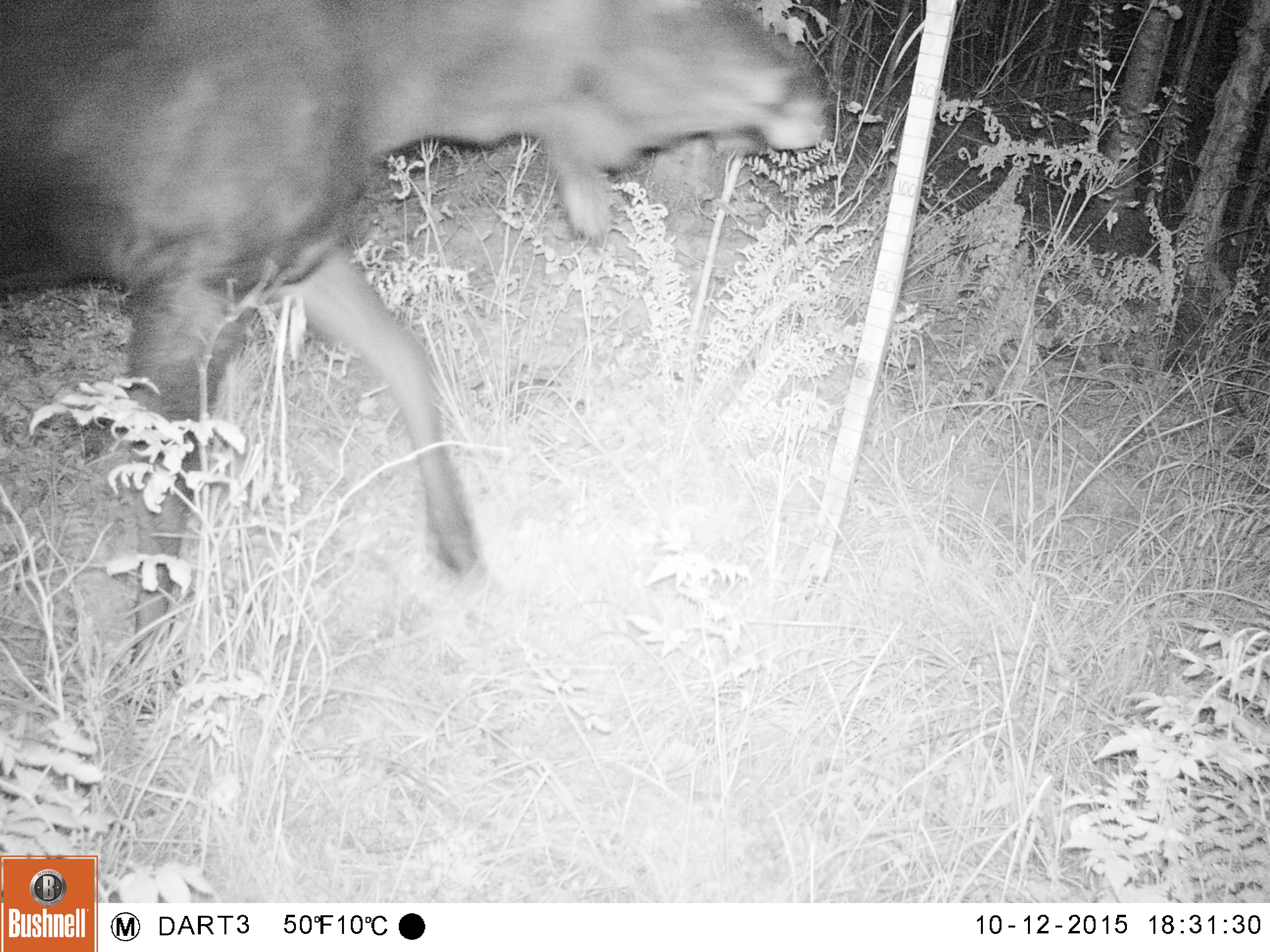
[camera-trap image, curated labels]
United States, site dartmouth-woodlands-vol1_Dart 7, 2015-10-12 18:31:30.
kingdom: Animalia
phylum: Chordata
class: Mammalia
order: Artiodactyla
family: Cervidae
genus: Alces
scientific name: Alces alces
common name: moose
Moose (Alces alces).